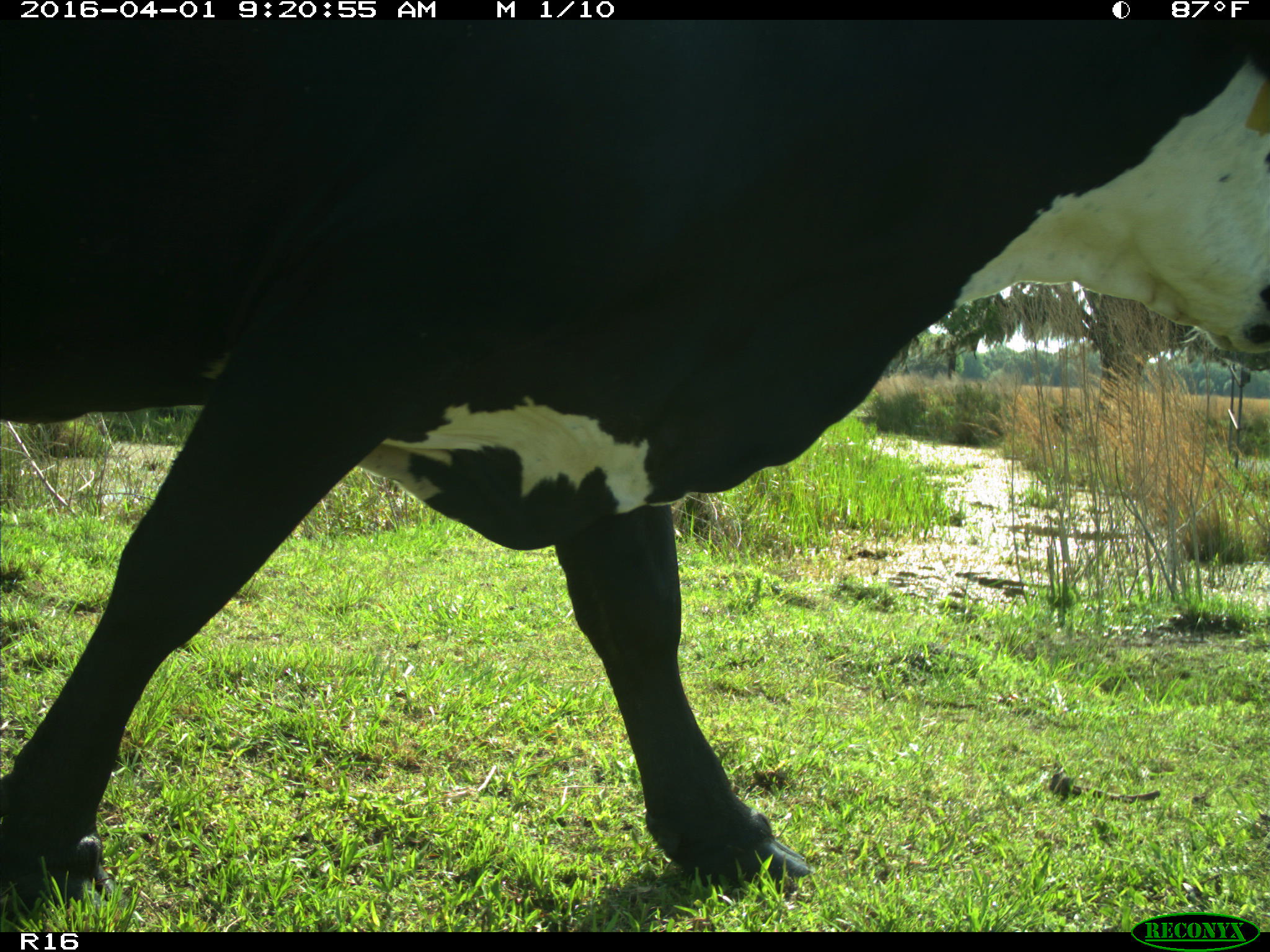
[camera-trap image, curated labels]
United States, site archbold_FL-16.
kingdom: Animalia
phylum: Chordata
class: Mammalia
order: Artiodactyla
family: Bovidae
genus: Bos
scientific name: Bos taurus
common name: domestic cow